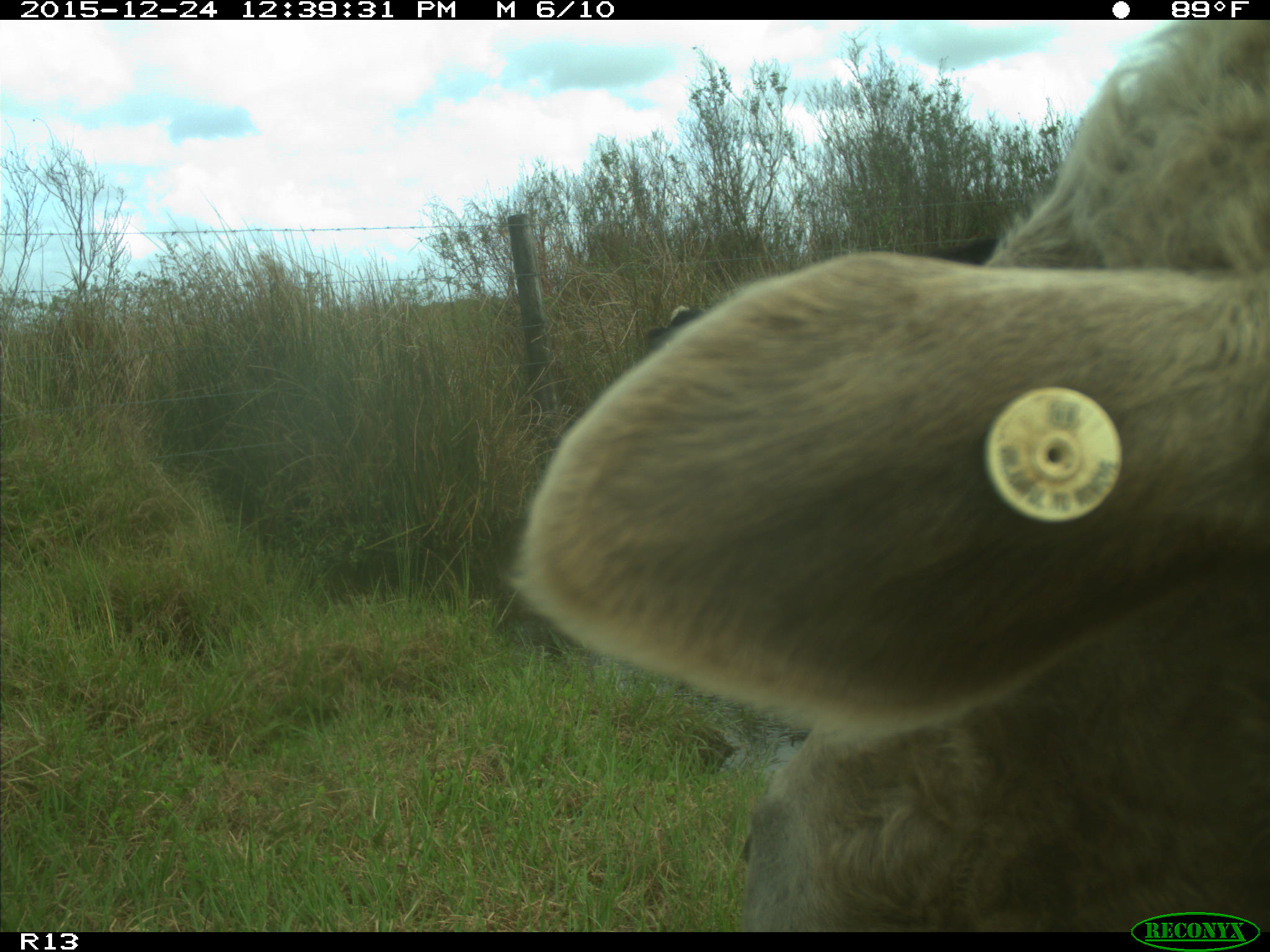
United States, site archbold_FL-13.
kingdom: Animalia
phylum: Chordata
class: Mammalia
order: Artiodactyla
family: Bovidae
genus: Bos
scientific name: Bos taurus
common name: domestic cow